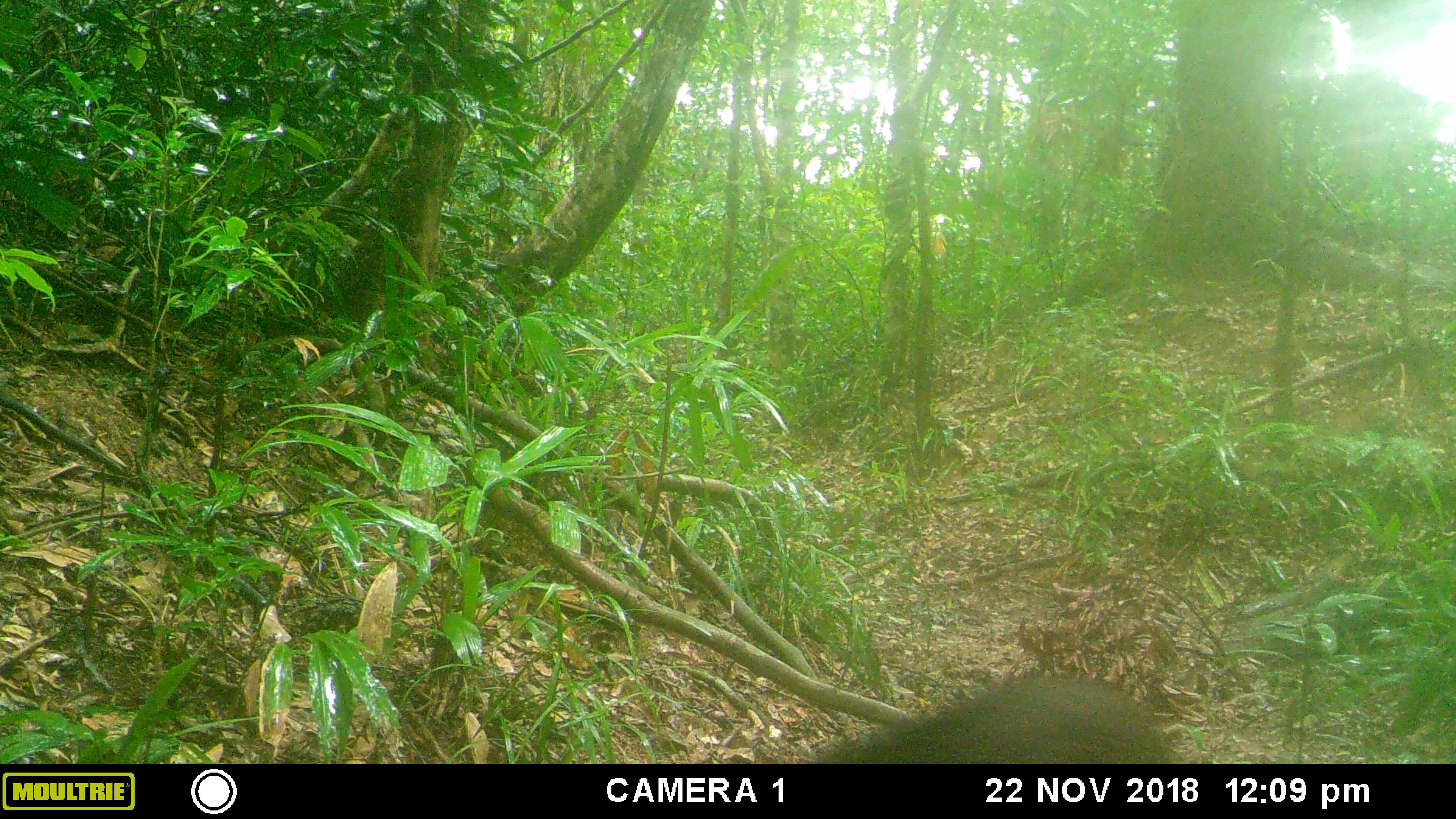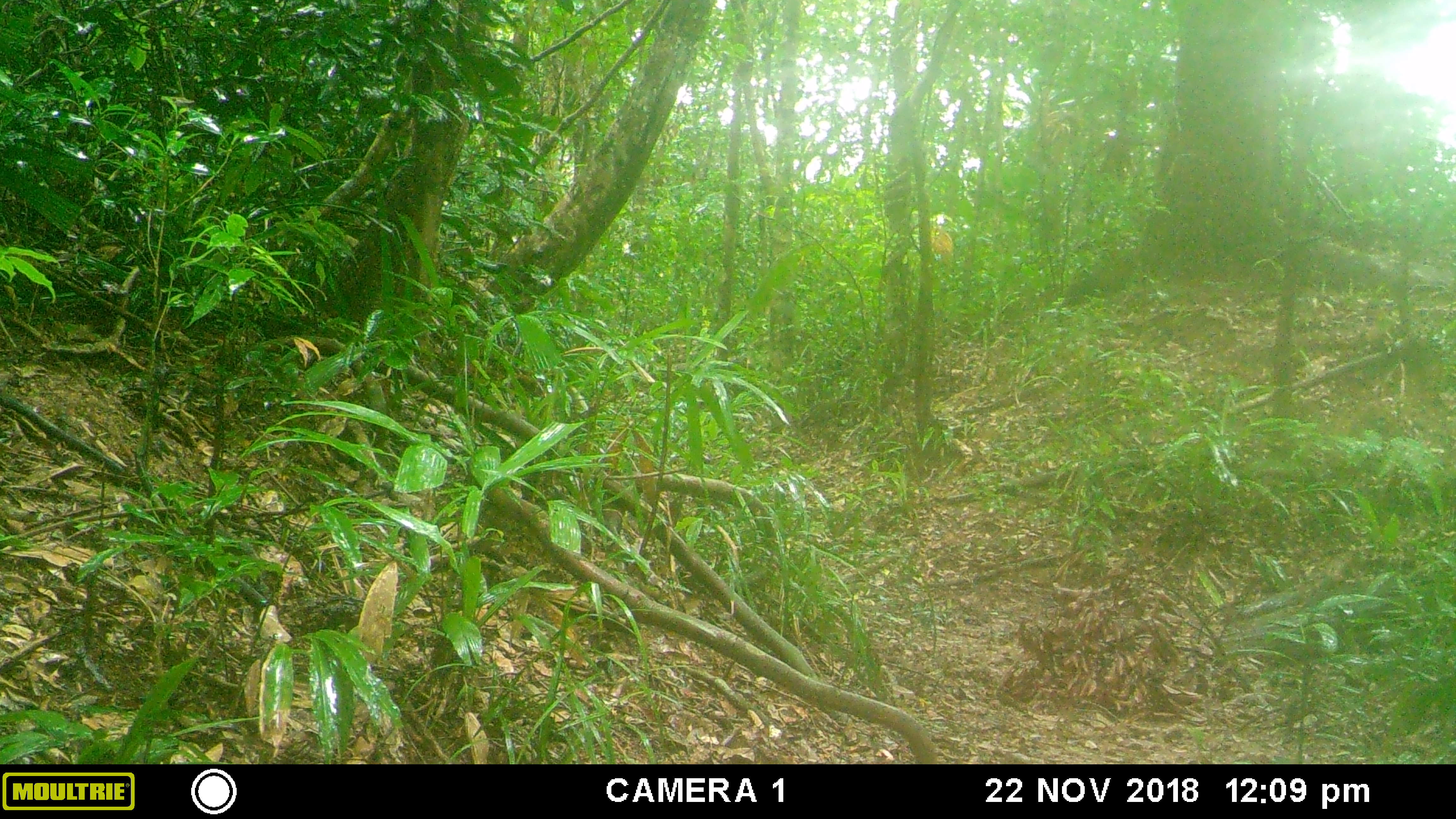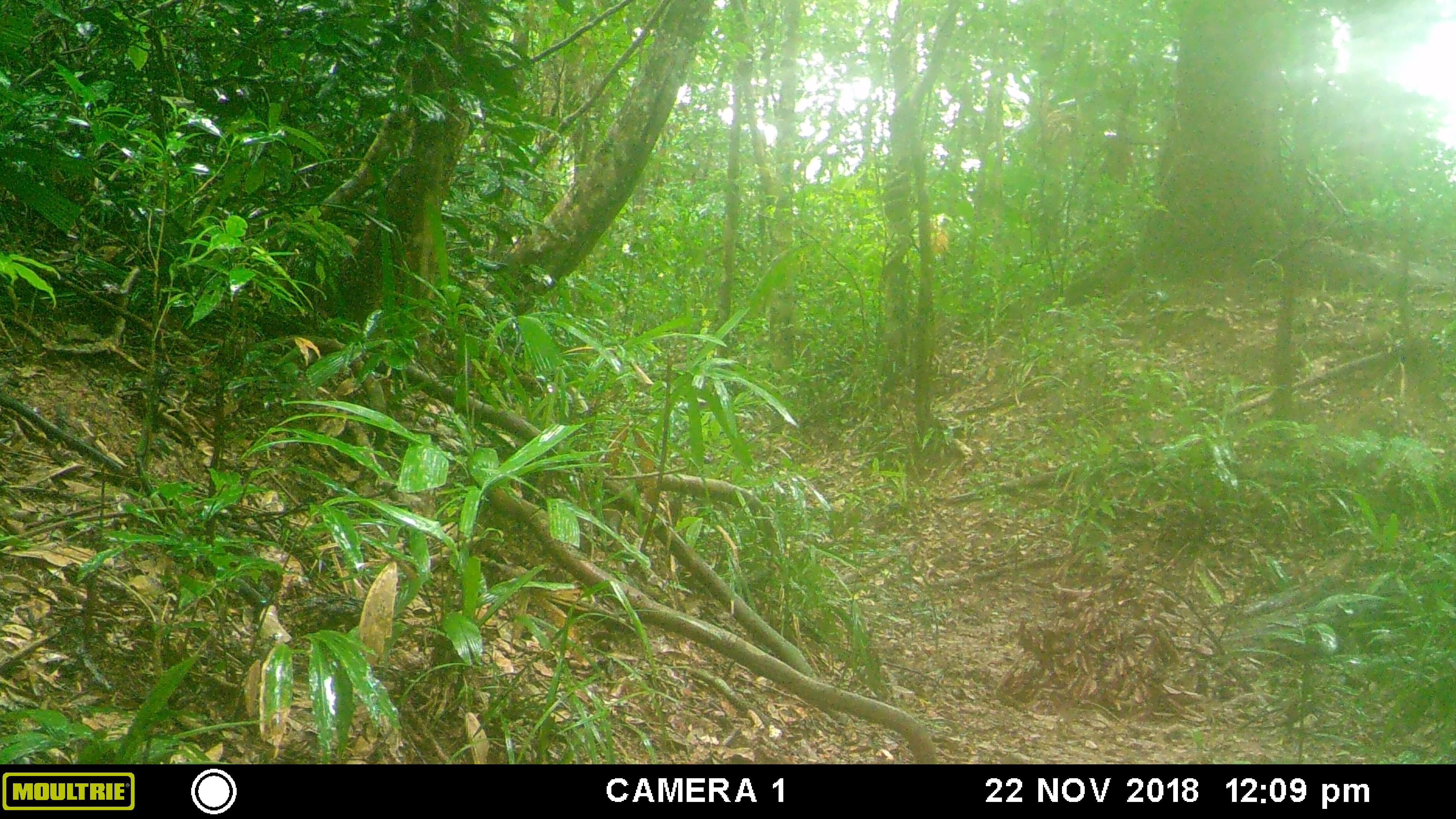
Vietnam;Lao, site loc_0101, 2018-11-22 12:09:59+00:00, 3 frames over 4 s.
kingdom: Animalia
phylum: Chordata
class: Mammalia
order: Artiodactyla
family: Suidae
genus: Sus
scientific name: Sus scrofa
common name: eurasian wild pig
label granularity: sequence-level